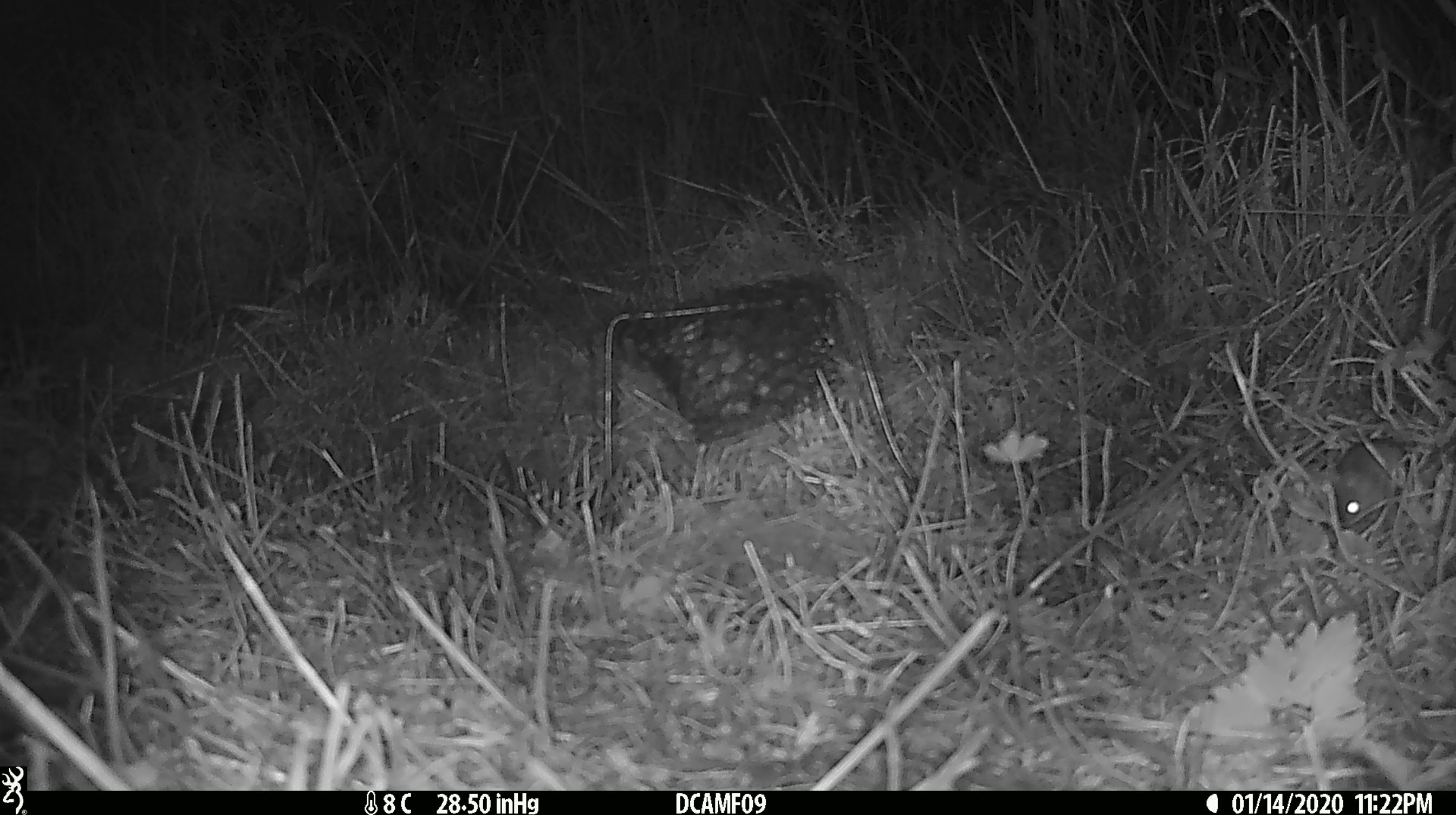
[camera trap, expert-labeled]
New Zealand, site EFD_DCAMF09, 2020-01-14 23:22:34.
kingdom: Animalia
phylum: Chordata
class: Mammalia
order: Rodentia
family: Muridae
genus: Mus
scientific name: Mus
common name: mouse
Mouse (Mus).